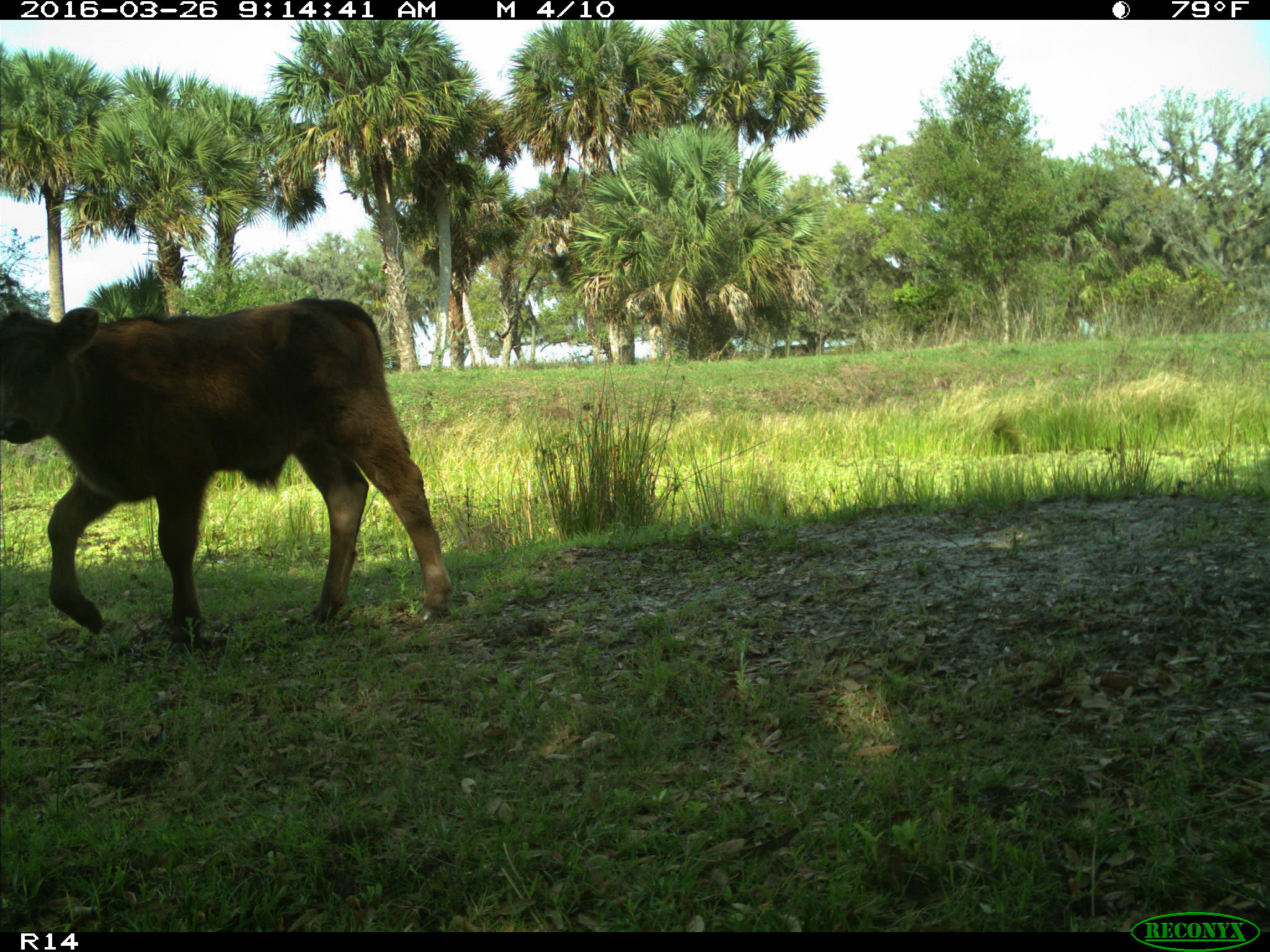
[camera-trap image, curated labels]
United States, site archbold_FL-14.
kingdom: Animalia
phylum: Chordata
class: Mammalia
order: Artiodactyla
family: Bovidae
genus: Bos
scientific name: Bos taurus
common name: domestic cow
Bos taurus (domestic cow).